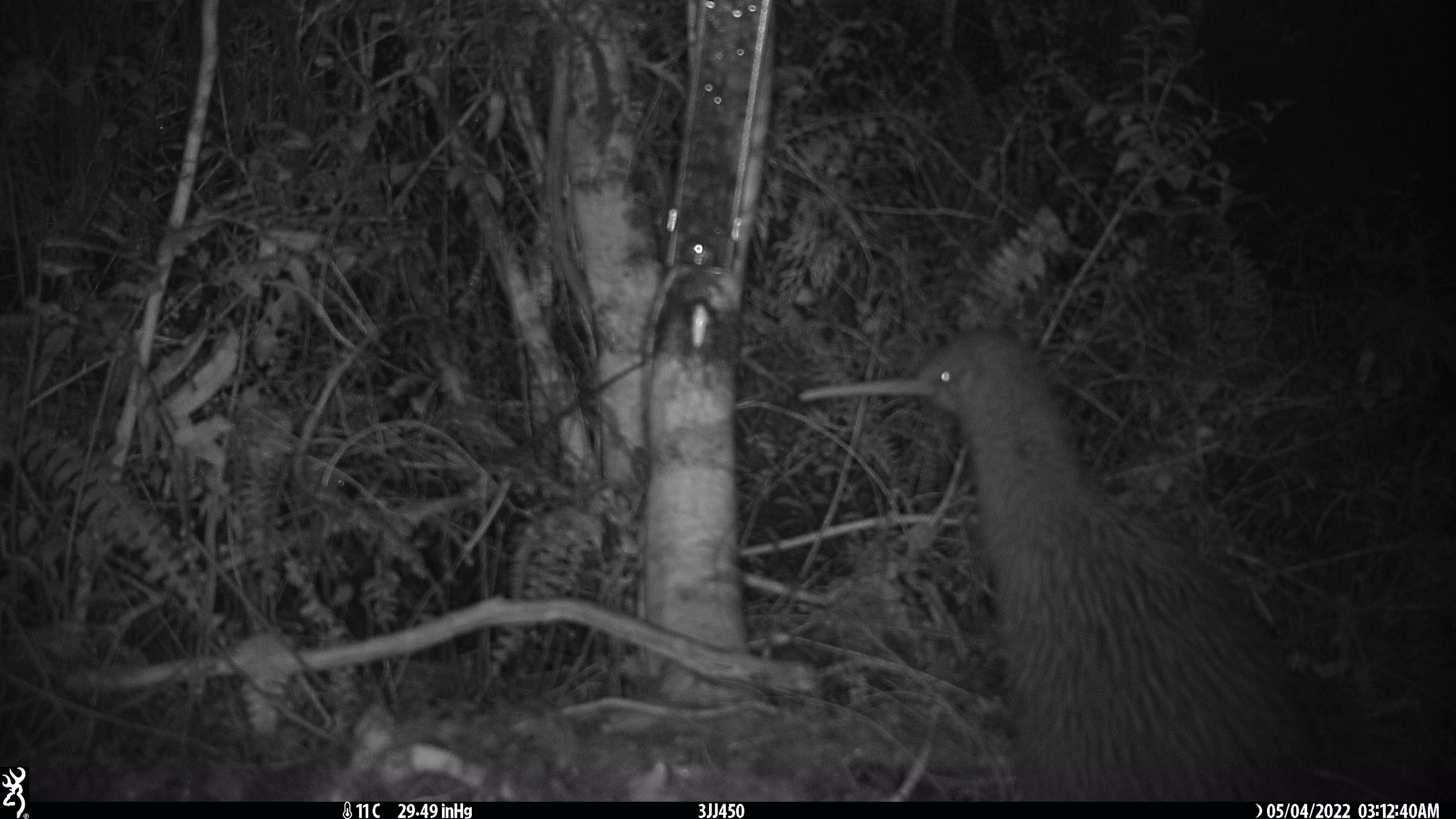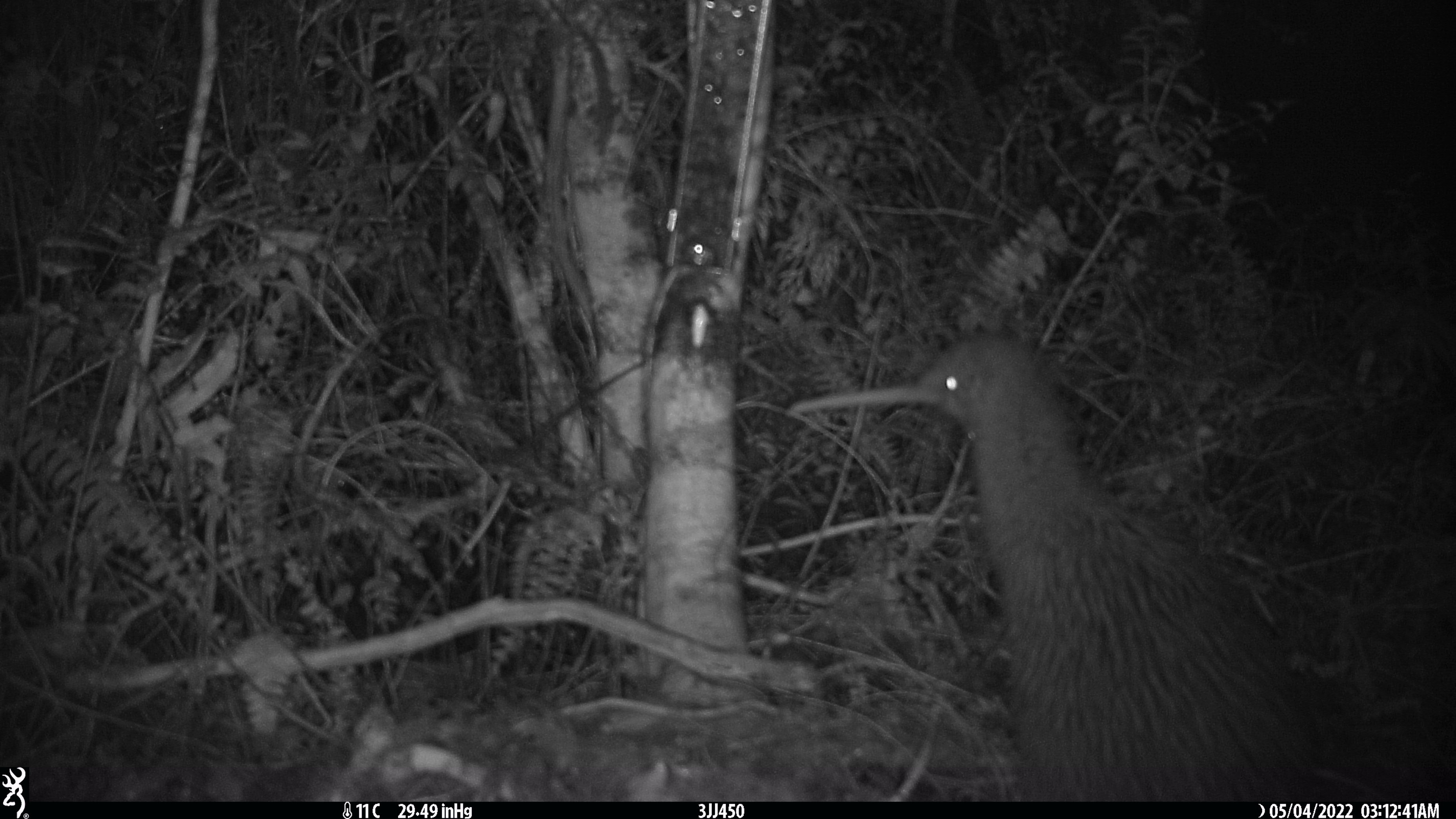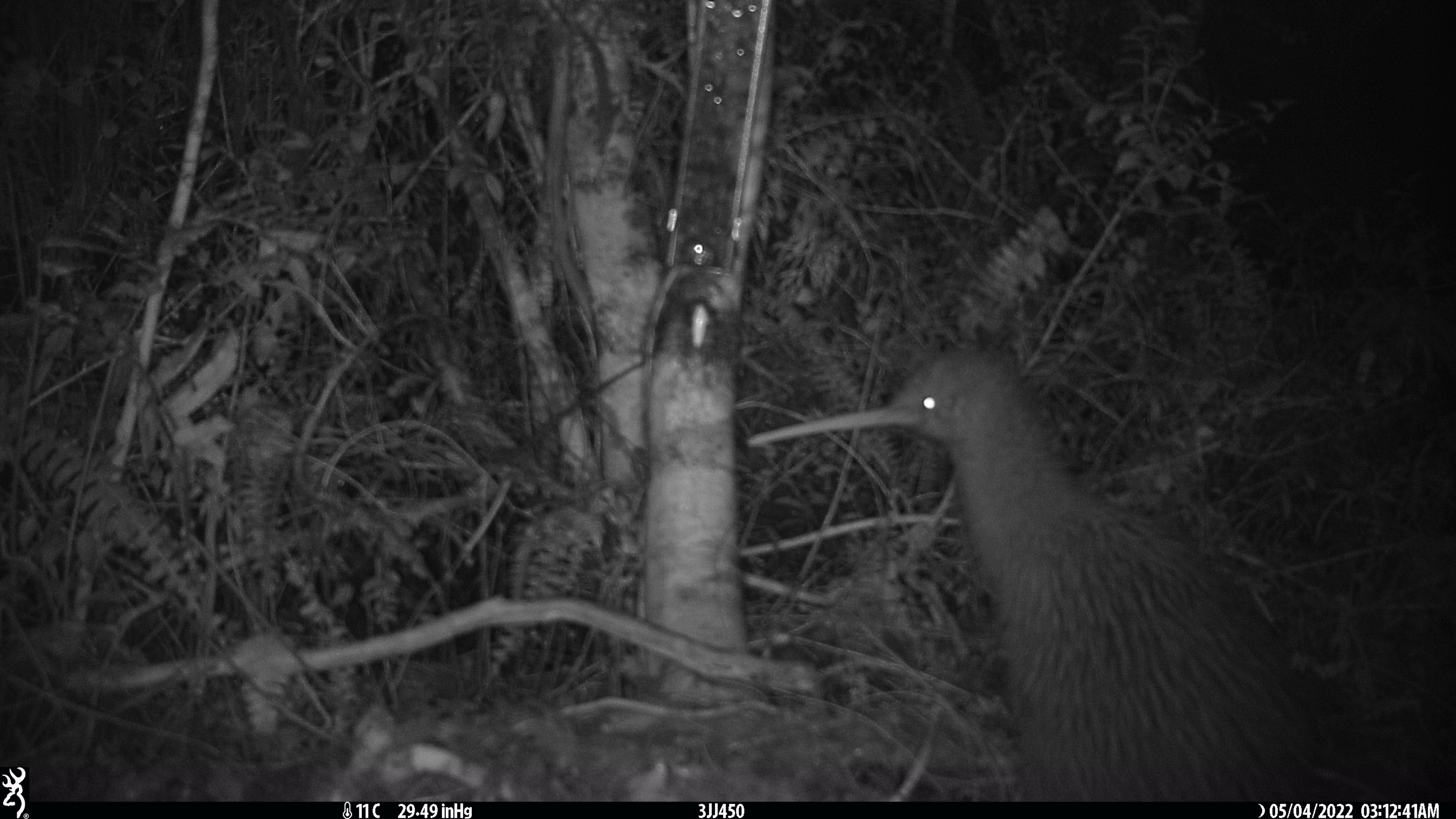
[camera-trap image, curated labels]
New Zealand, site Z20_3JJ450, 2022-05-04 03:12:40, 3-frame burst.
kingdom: Animalia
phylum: Chordata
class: Aves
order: Apterygiformes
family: Apterygidae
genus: Apteryx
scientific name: Apteryx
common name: kiwi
Kiwi (Apteryx).